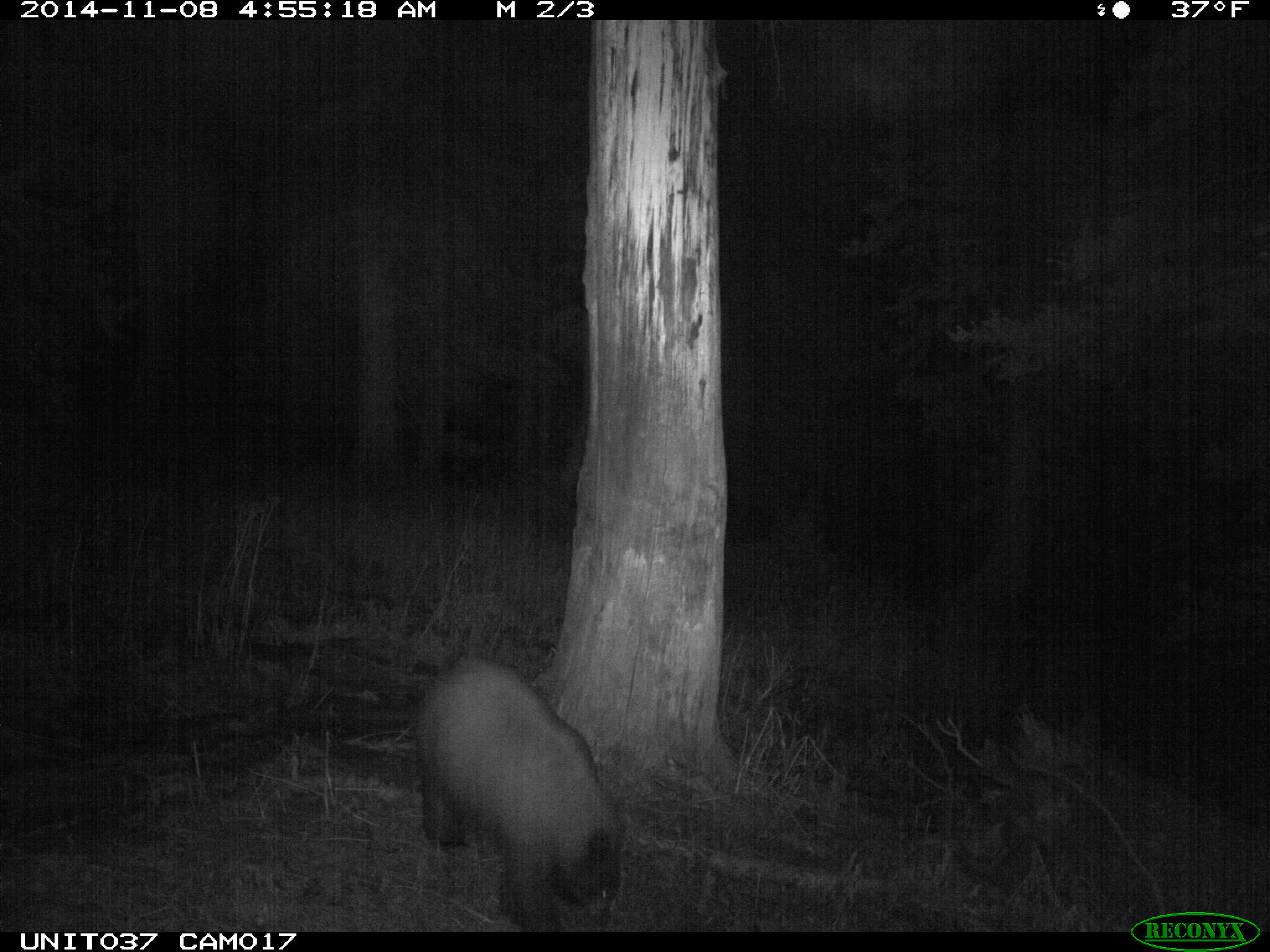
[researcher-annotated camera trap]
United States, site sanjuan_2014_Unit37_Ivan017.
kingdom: Animalia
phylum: Chordata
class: Mammalia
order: Carnivora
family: Ursidae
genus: Ursus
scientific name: Ursus americanus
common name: american black bear